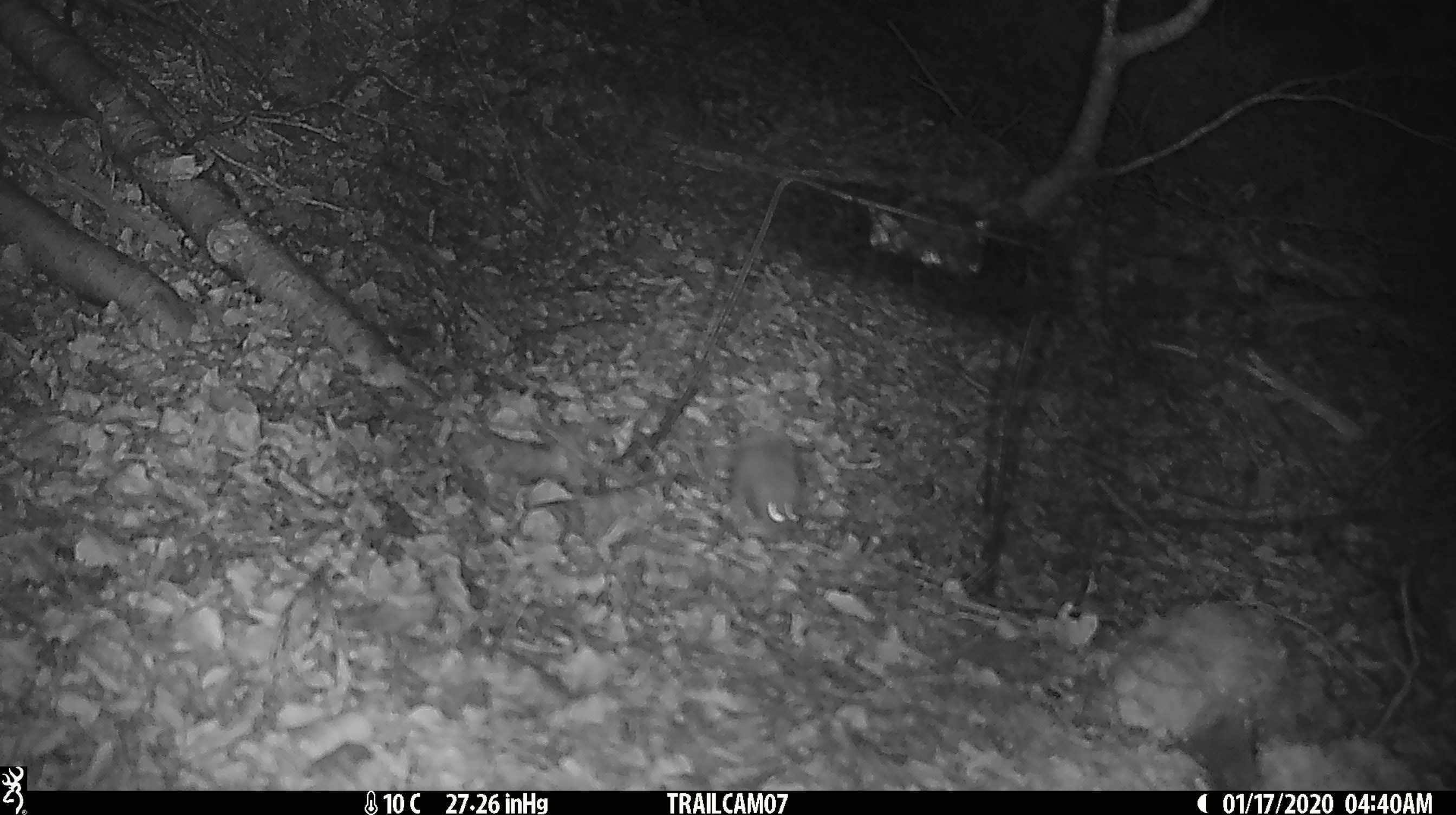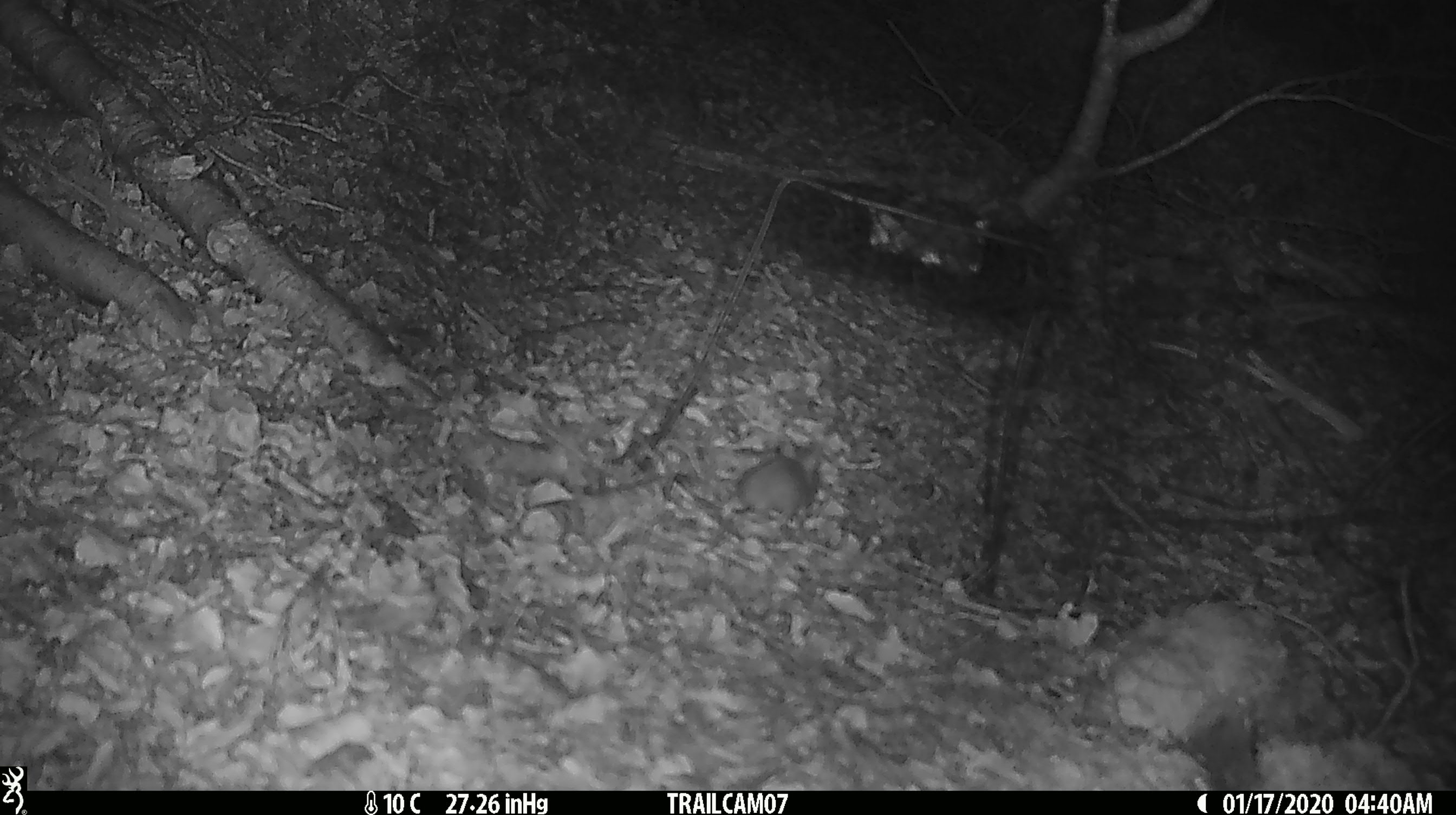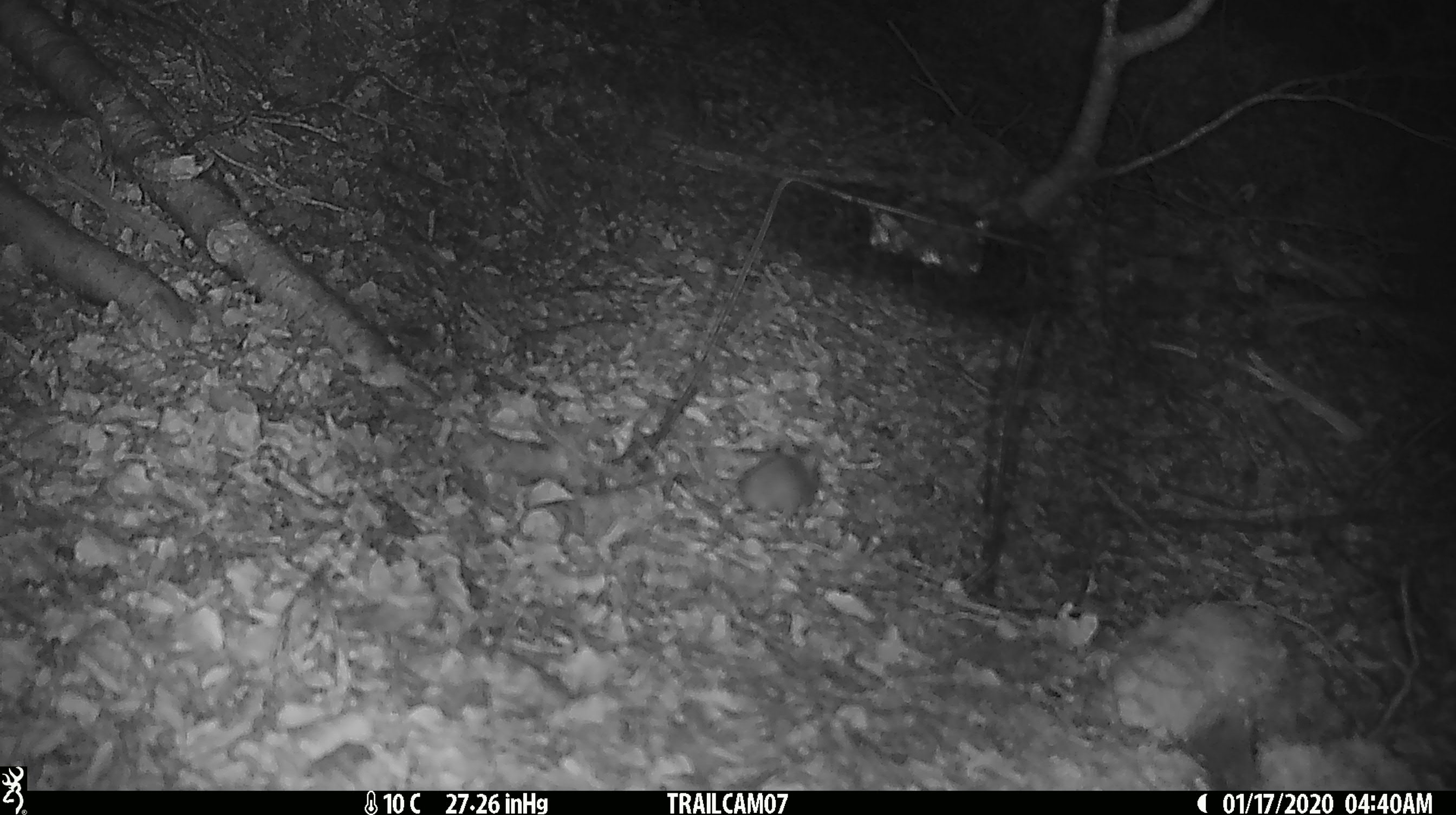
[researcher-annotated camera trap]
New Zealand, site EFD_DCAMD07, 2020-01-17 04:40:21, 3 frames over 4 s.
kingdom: Animalia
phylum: Chordata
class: Mammalia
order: Rodentia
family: Muridae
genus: Mus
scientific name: Mus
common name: mouse